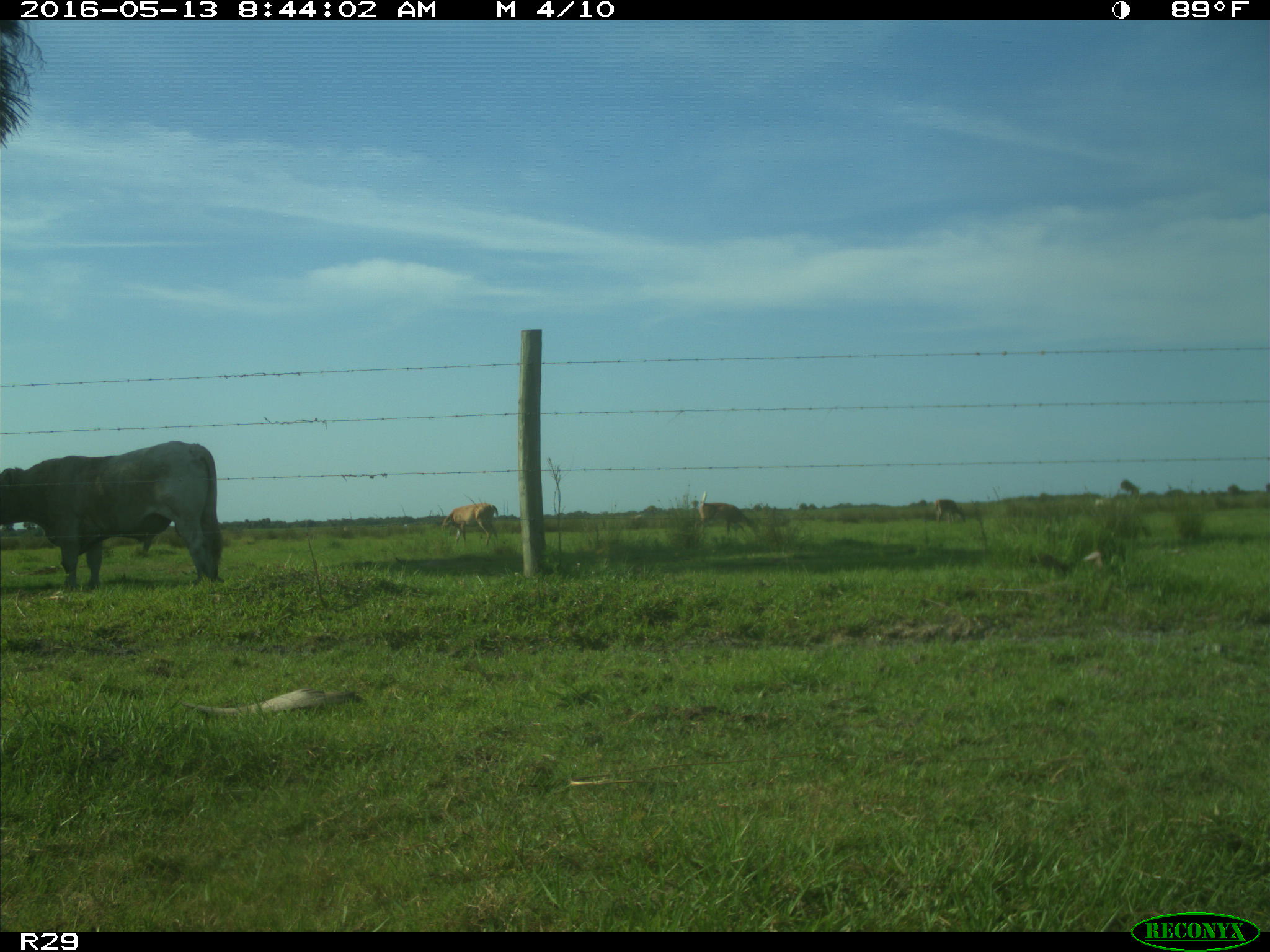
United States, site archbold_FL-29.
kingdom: Animalia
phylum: Chordata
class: Mammalia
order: Artiodactyla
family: Bovidae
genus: Bos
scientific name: Bos taurus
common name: domestic cow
Bos taurus (domestic cow).